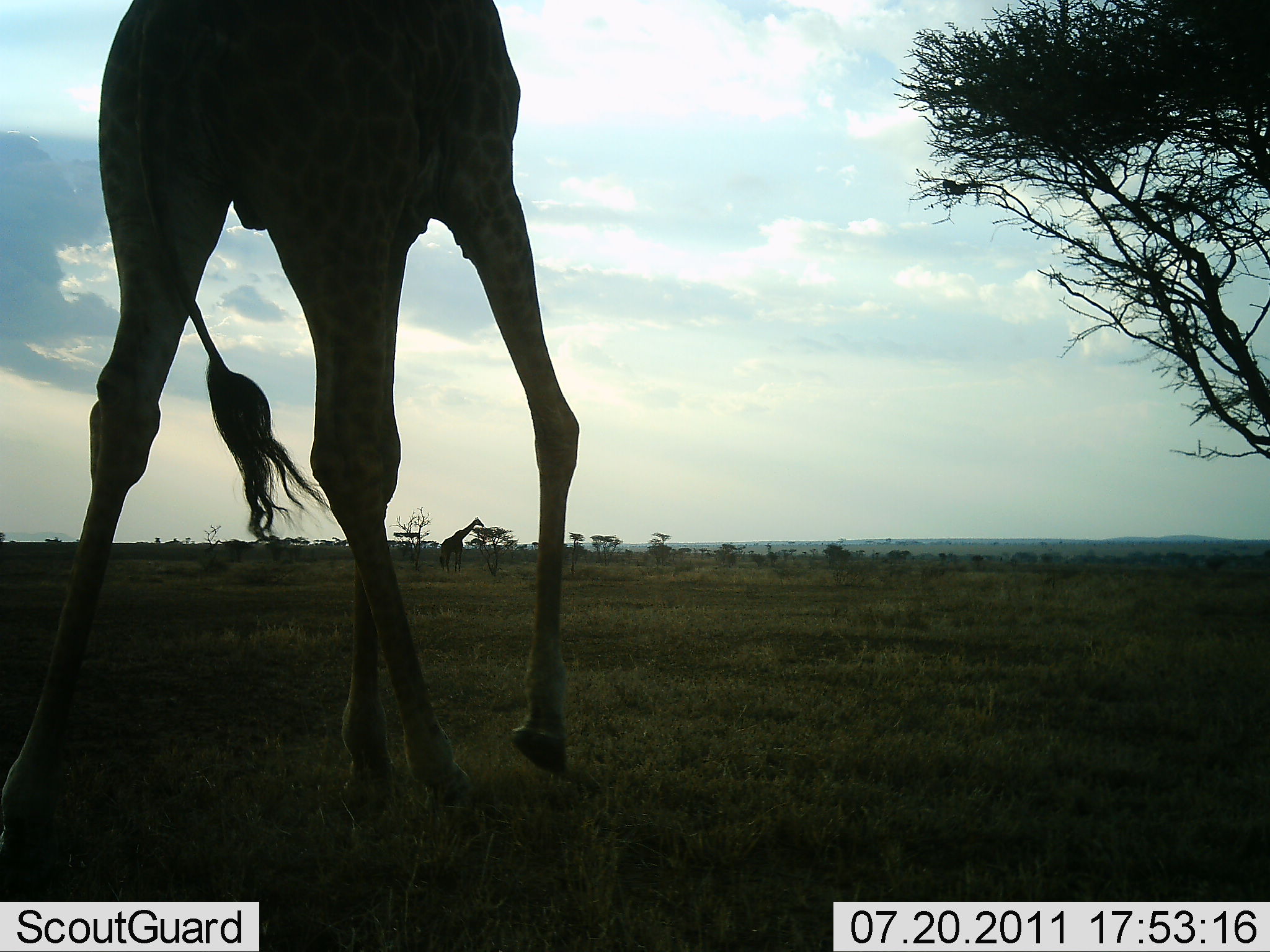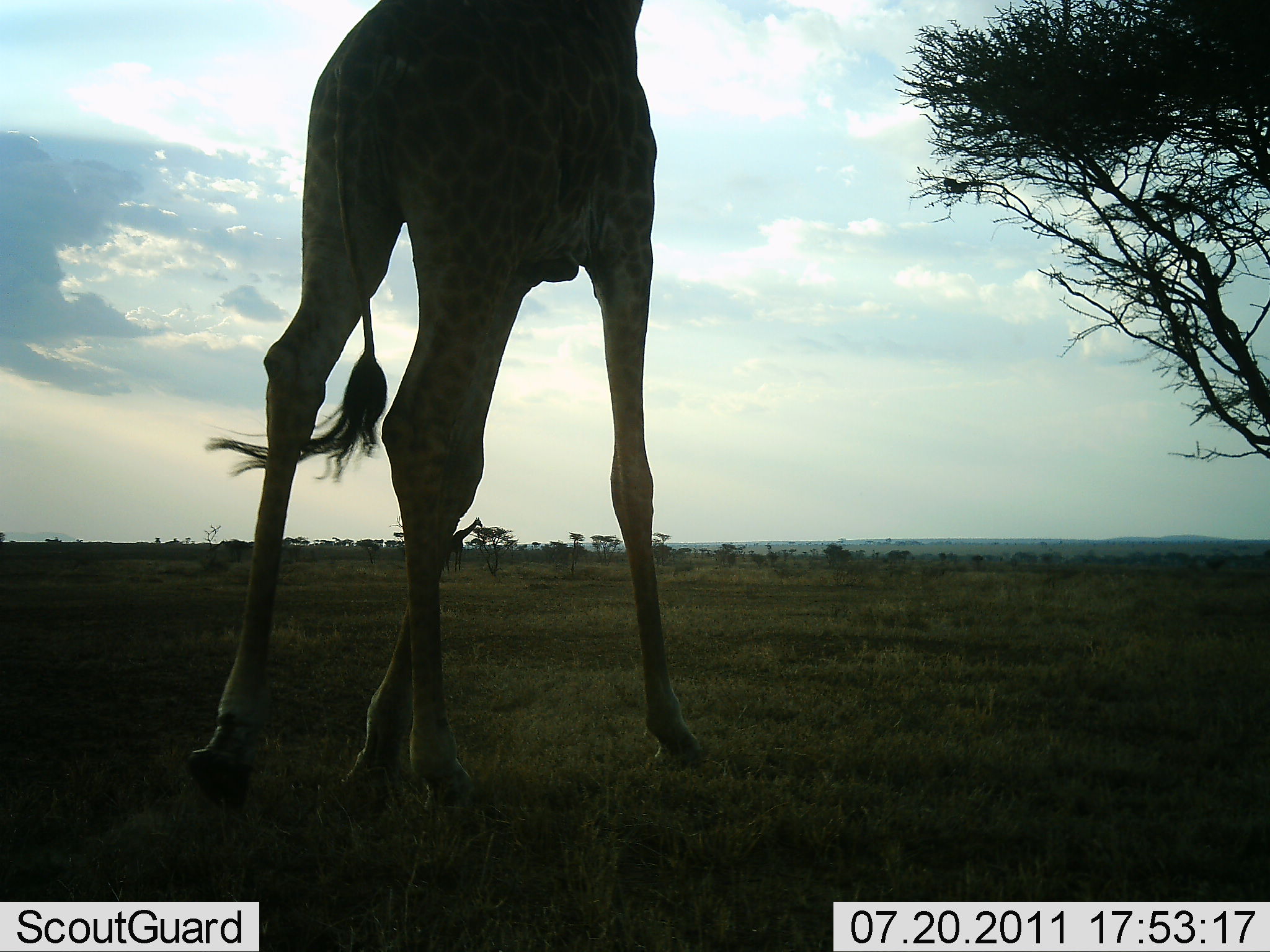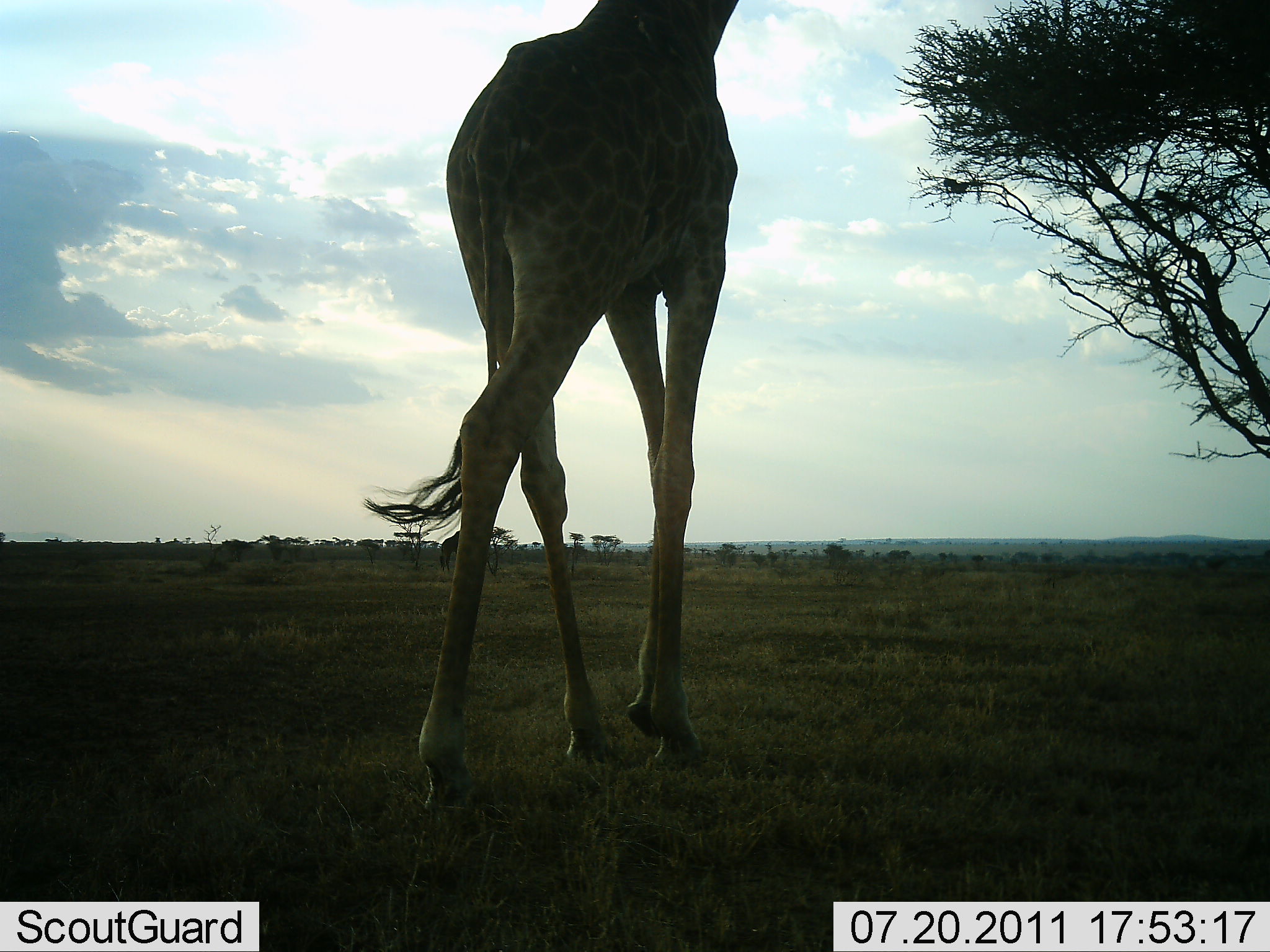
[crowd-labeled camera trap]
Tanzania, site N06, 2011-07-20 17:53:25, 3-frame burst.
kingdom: Animalia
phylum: Chordata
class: Mammalia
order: Artiodactyla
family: Giraffidae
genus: Giraffa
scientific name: Giraffa camelopardalis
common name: giraffe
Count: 1.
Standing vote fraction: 8%.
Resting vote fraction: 0%.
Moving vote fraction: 100%.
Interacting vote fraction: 0%.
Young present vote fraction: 0%.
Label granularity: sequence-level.